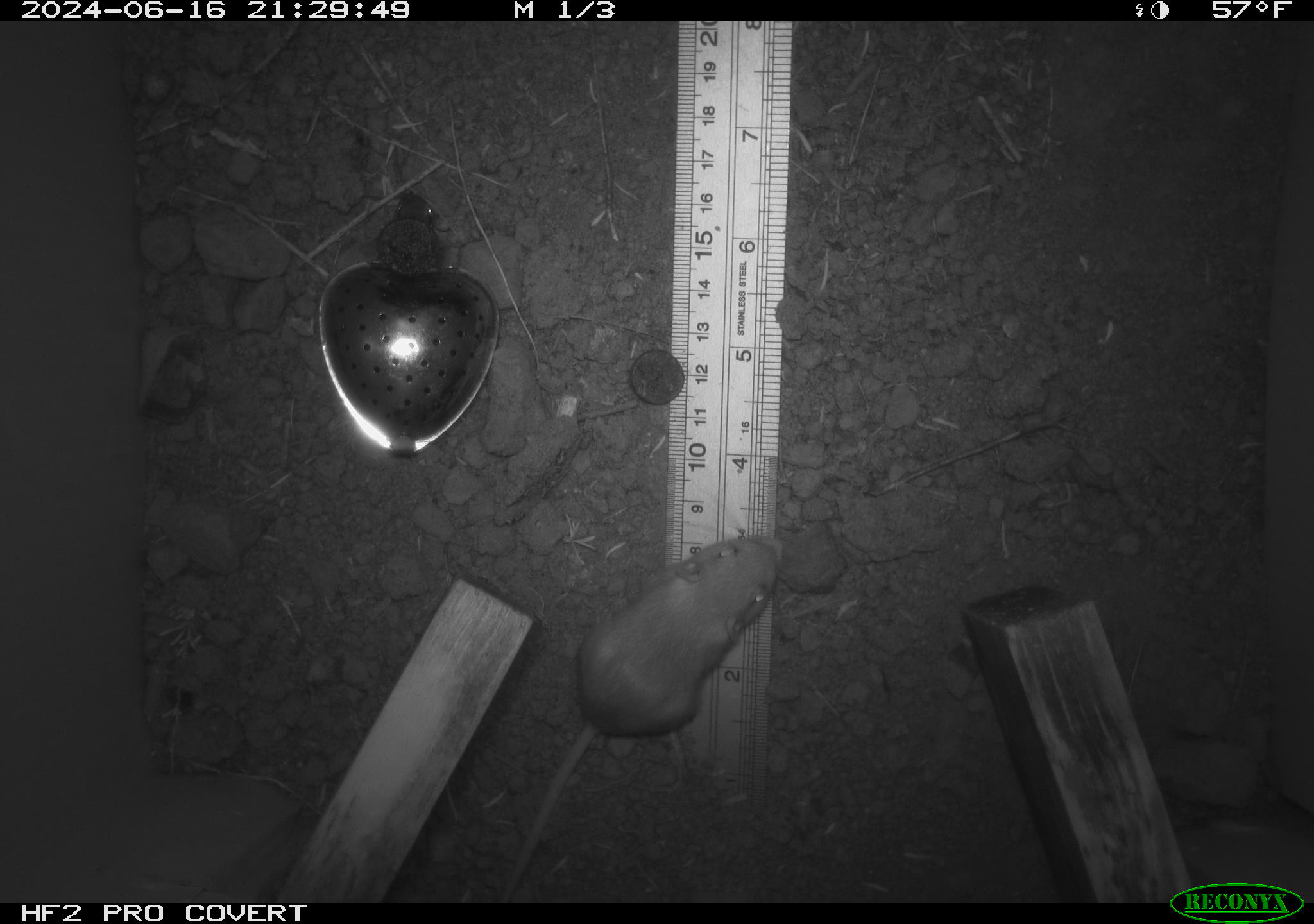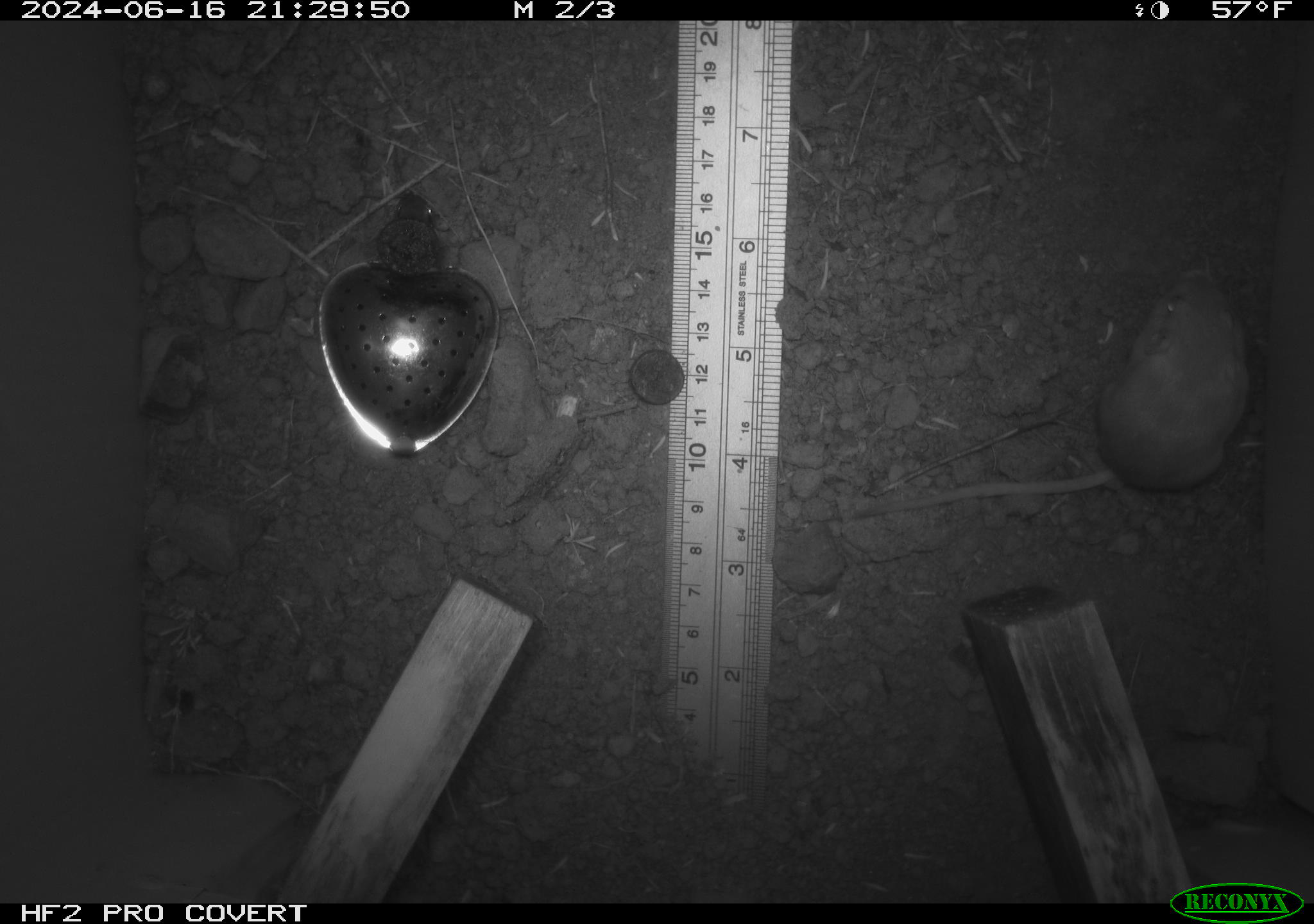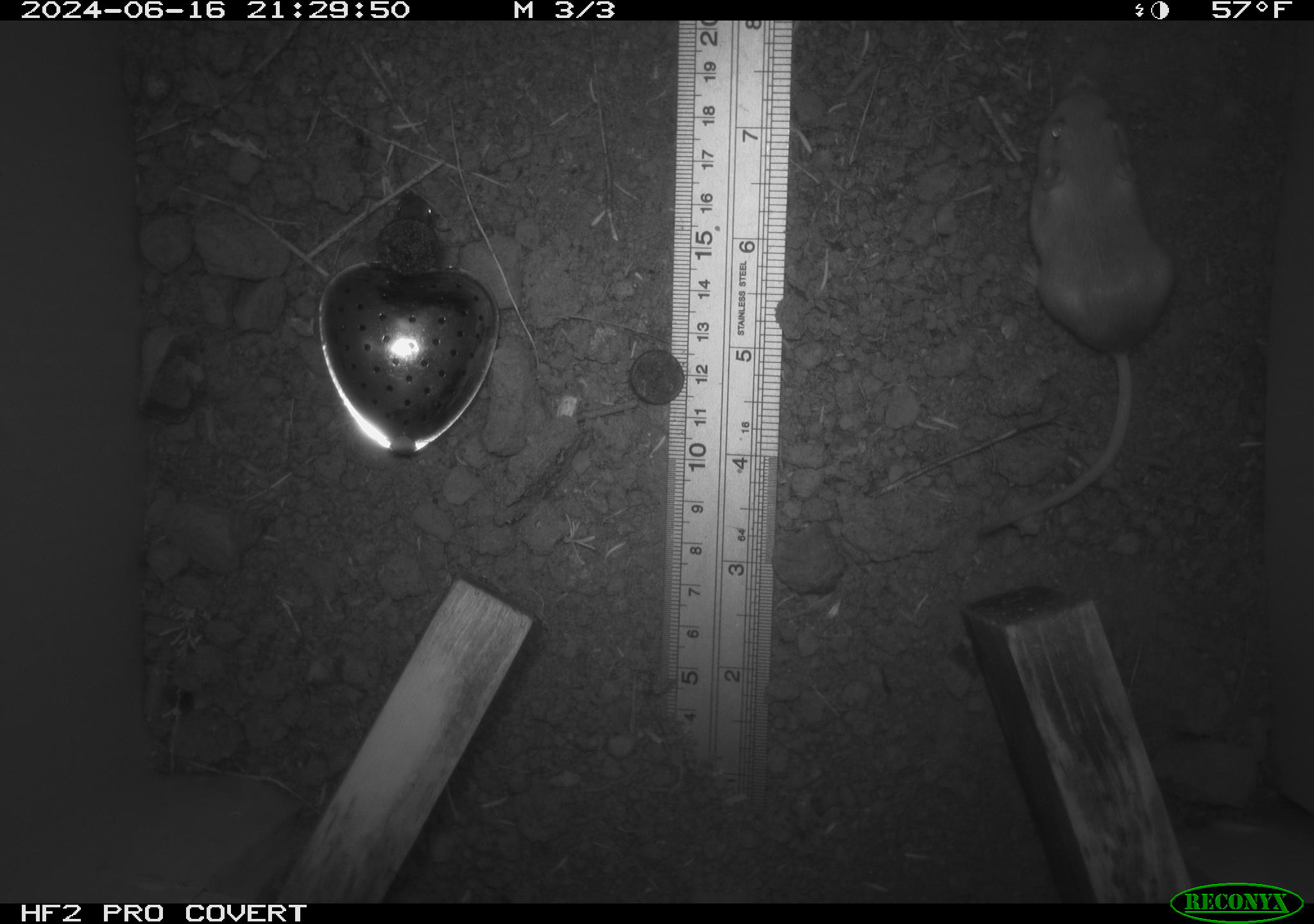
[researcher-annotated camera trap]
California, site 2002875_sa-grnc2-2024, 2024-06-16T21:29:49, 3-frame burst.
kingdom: Animalia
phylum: Chordata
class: Mammalia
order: Rodentia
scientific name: Rodentia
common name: rodent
Rodent (Rodentia).